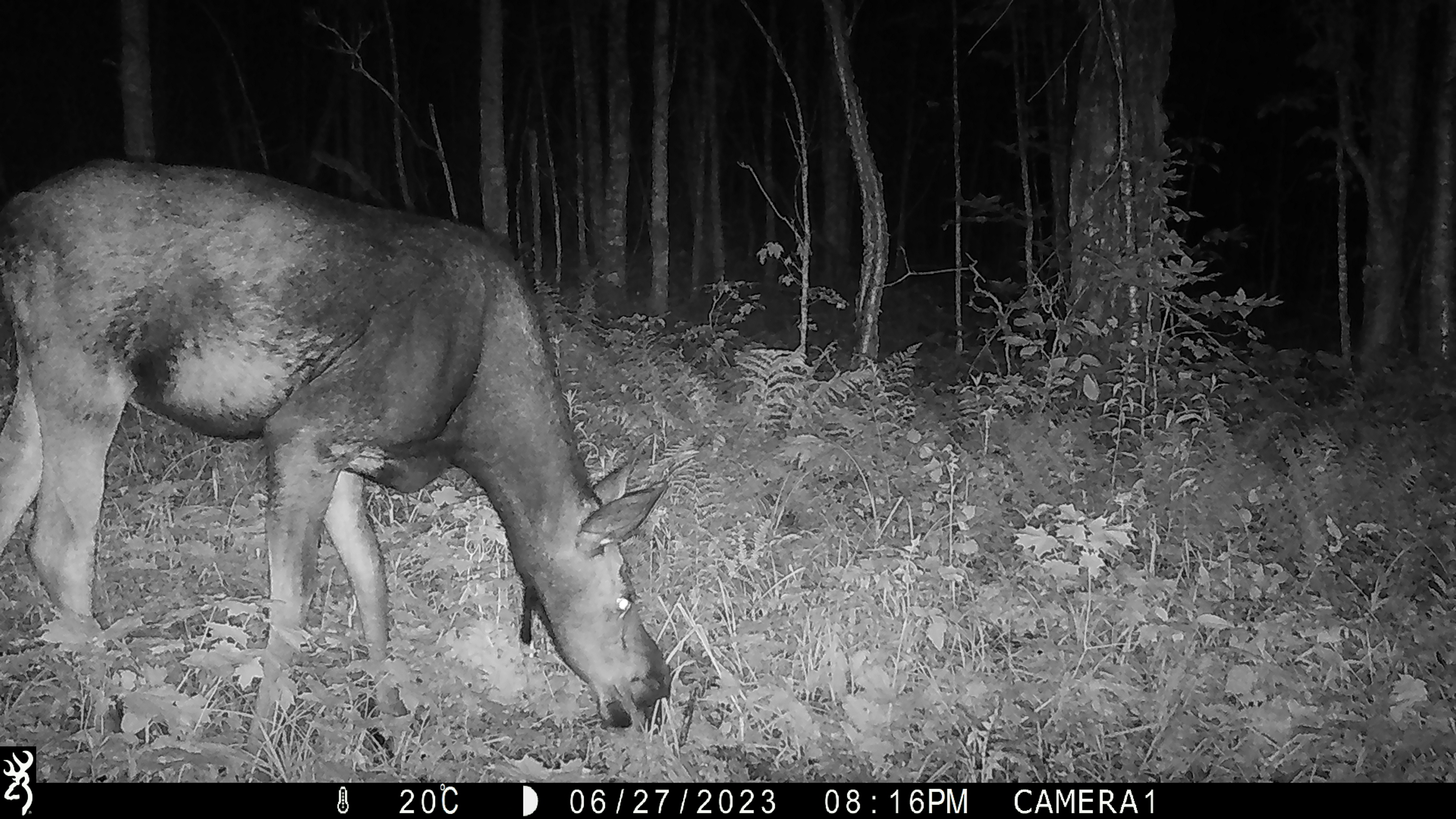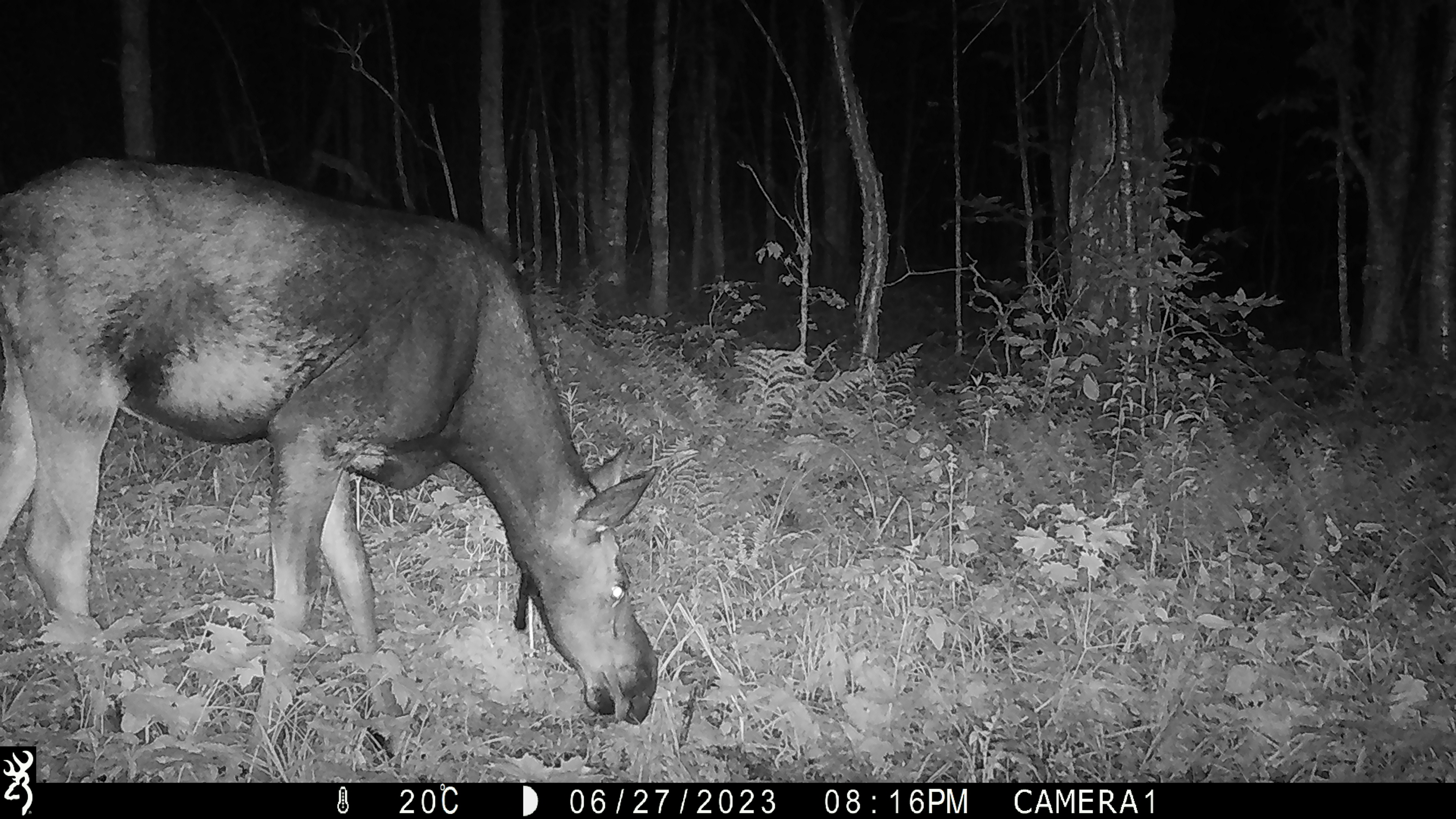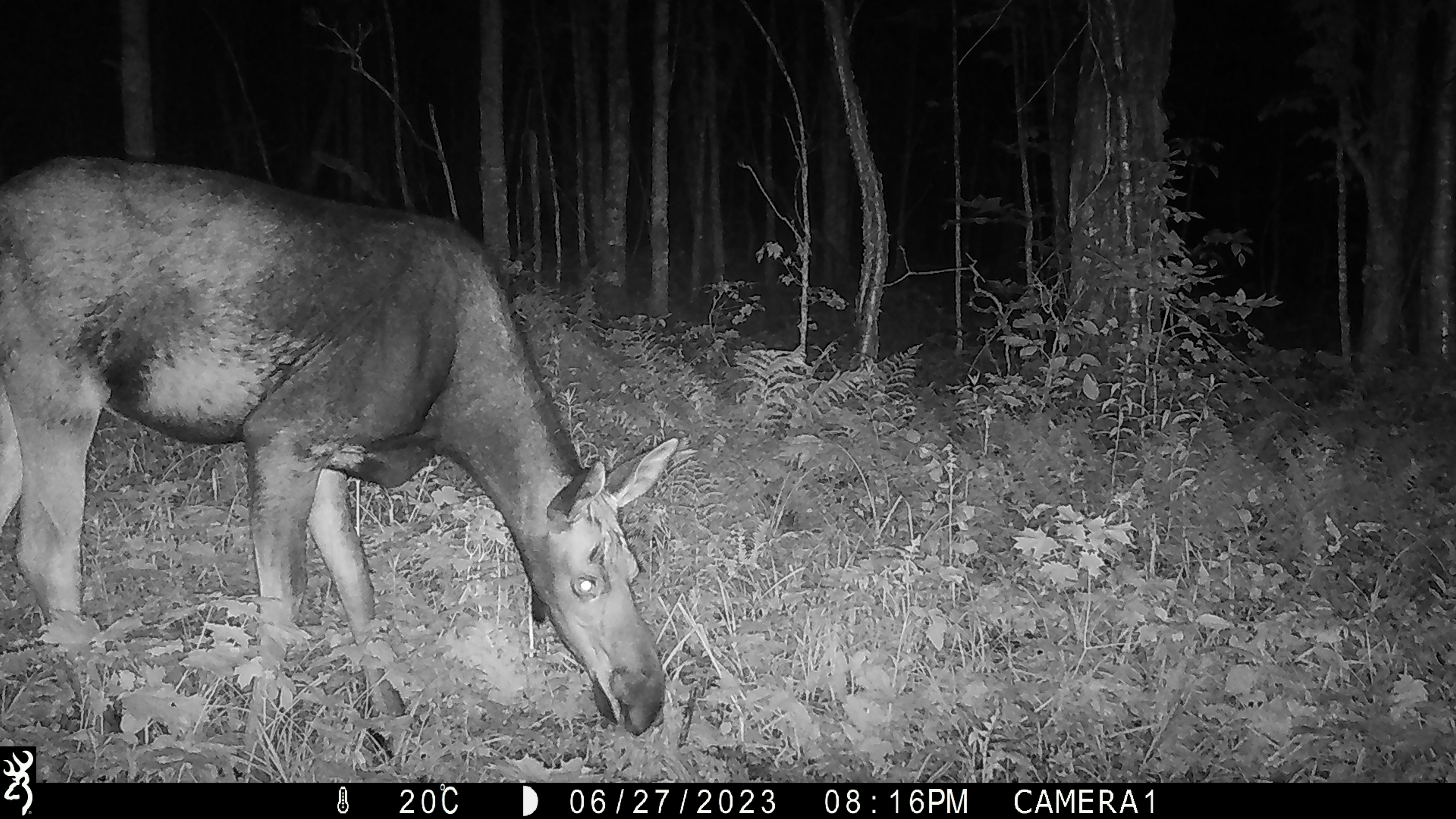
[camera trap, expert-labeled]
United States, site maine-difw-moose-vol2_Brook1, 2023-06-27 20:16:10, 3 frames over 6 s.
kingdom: Animalia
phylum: Chordata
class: Mammalia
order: Artiodactyla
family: Cervidae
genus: Alces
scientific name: Alces alces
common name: moose